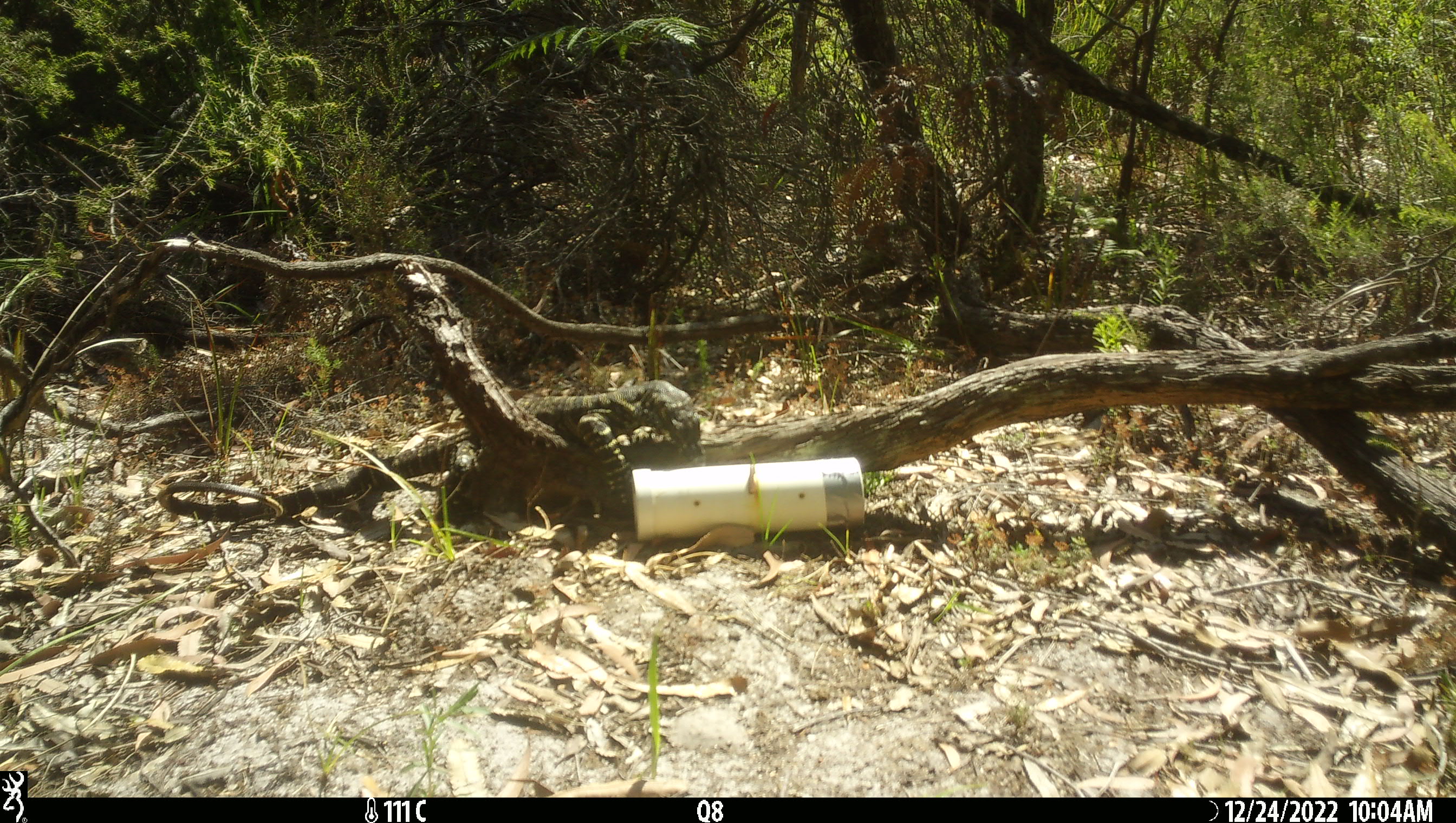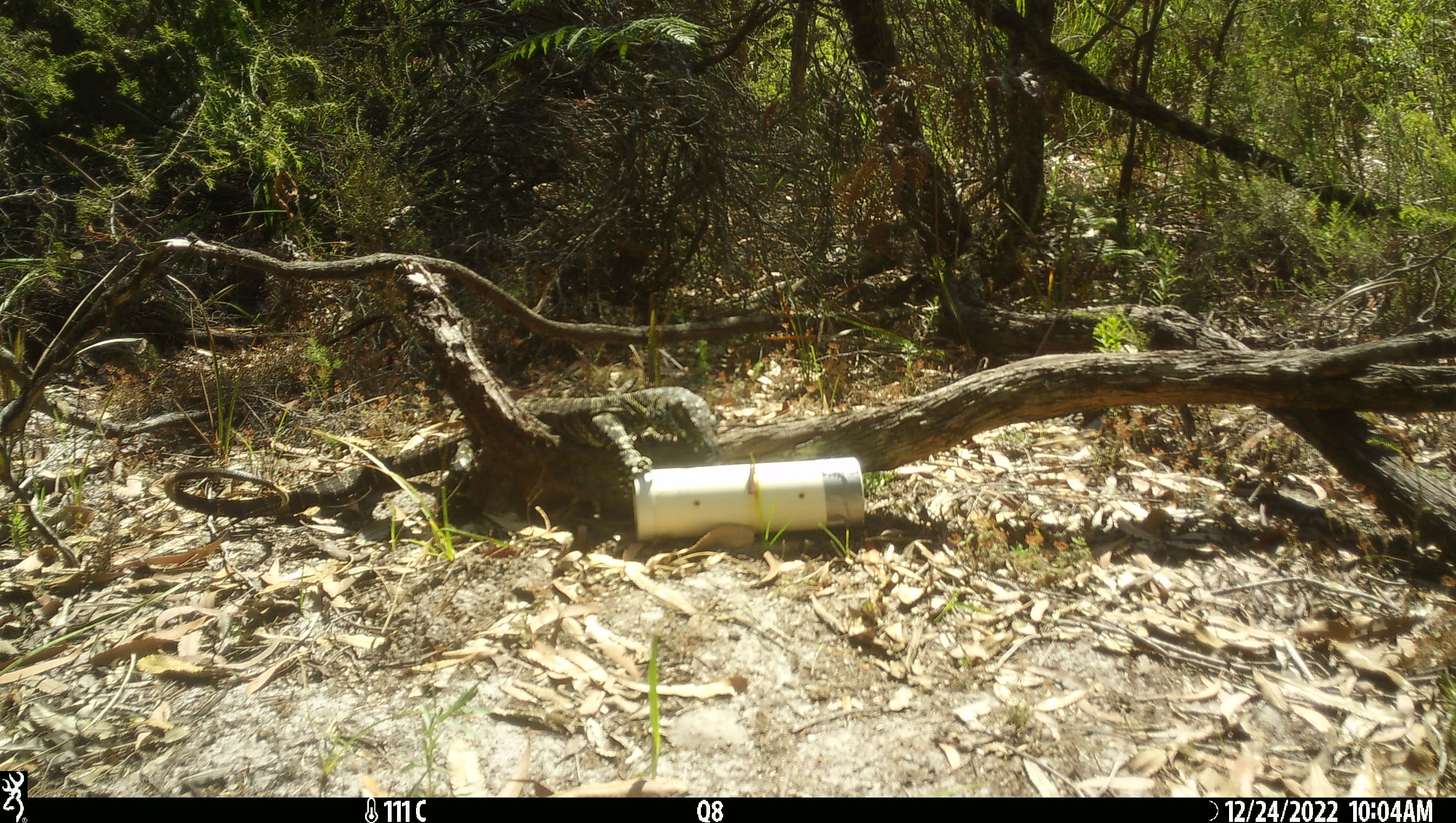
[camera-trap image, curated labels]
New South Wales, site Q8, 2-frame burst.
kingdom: Animalia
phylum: Chordata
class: Reptilia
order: Squamata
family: Varanidae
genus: Varanus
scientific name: Varanus varius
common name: lace monitor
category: goanna